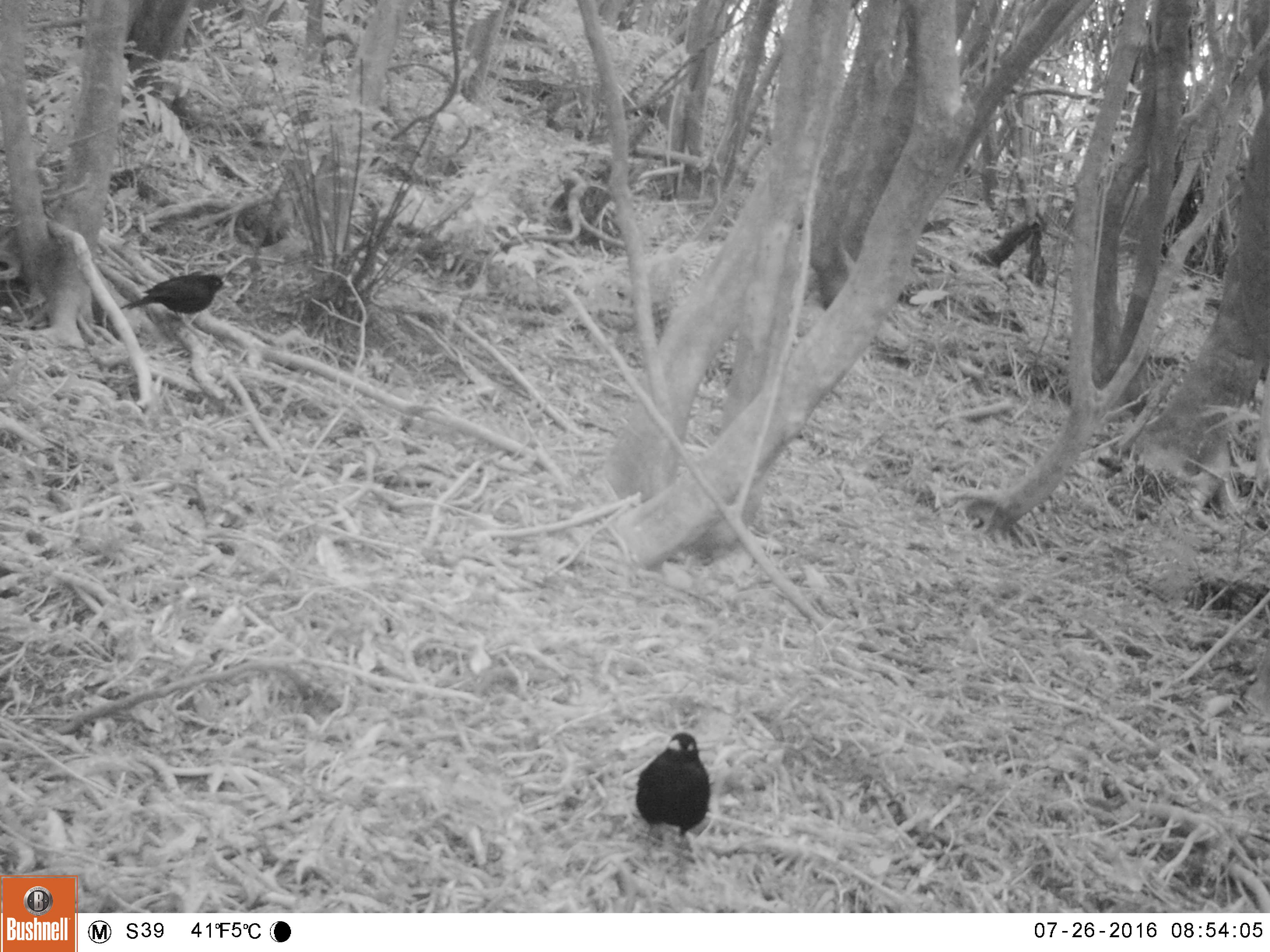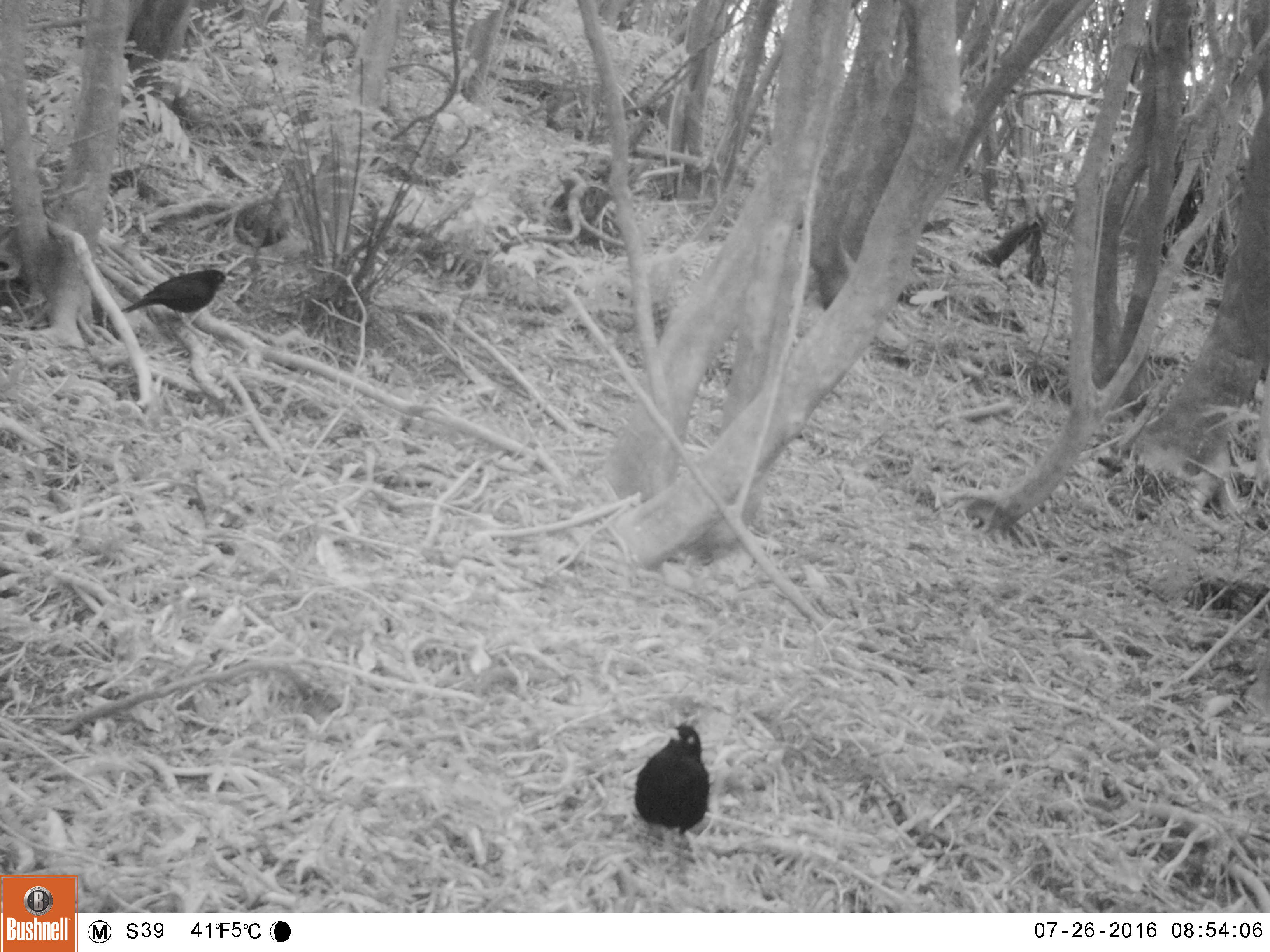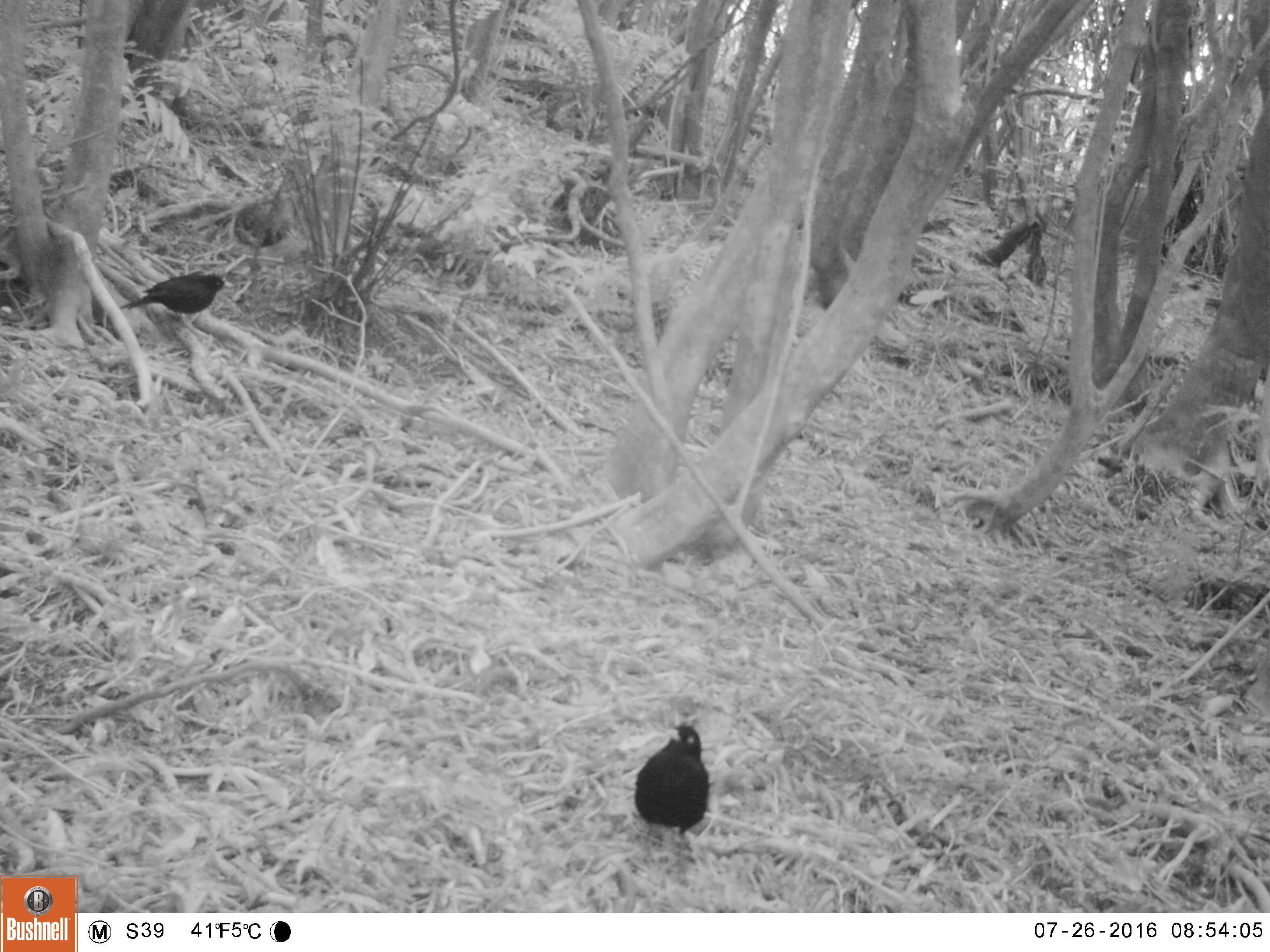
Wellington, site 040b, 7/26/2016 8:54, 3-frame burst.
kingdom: Animalia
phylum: Chordata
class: Aves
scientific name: Aves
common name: bird